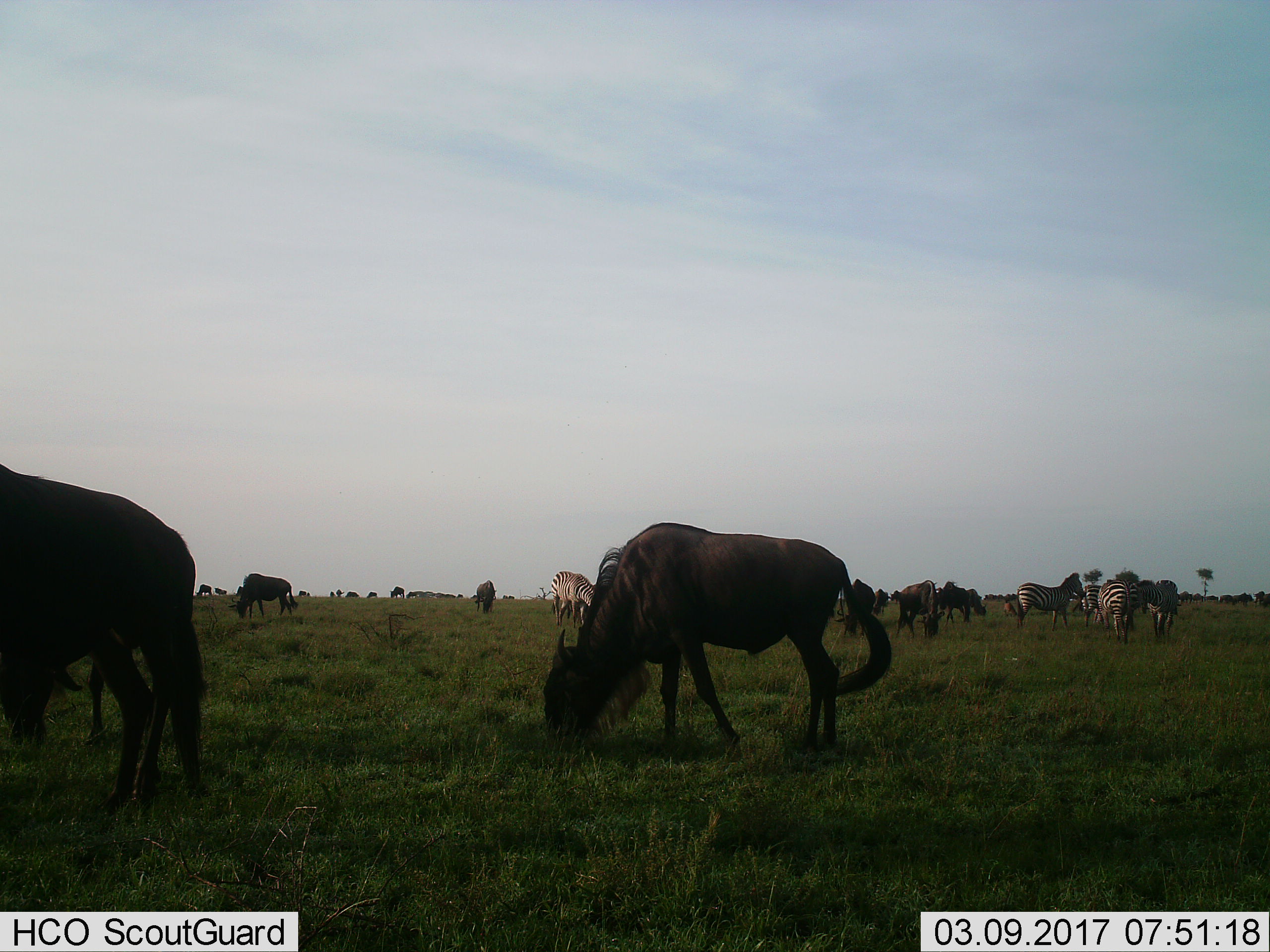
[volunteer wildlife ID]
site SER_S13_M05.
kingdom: Animalia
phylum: Chordata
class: Mammalia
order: Artiodactyla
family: Bovidae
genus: Connochaetes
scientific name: Connochaetes taurinus taurinus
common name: blue wildebeest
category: wildebeestblue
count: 11-50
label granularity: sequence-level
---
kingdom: Animalia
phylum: Chordata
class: Mammalia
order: Perissodactyla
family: Equidae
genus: Equus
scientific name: Equus quagga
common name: plains zebra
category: zebraplains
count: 5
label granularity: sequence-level